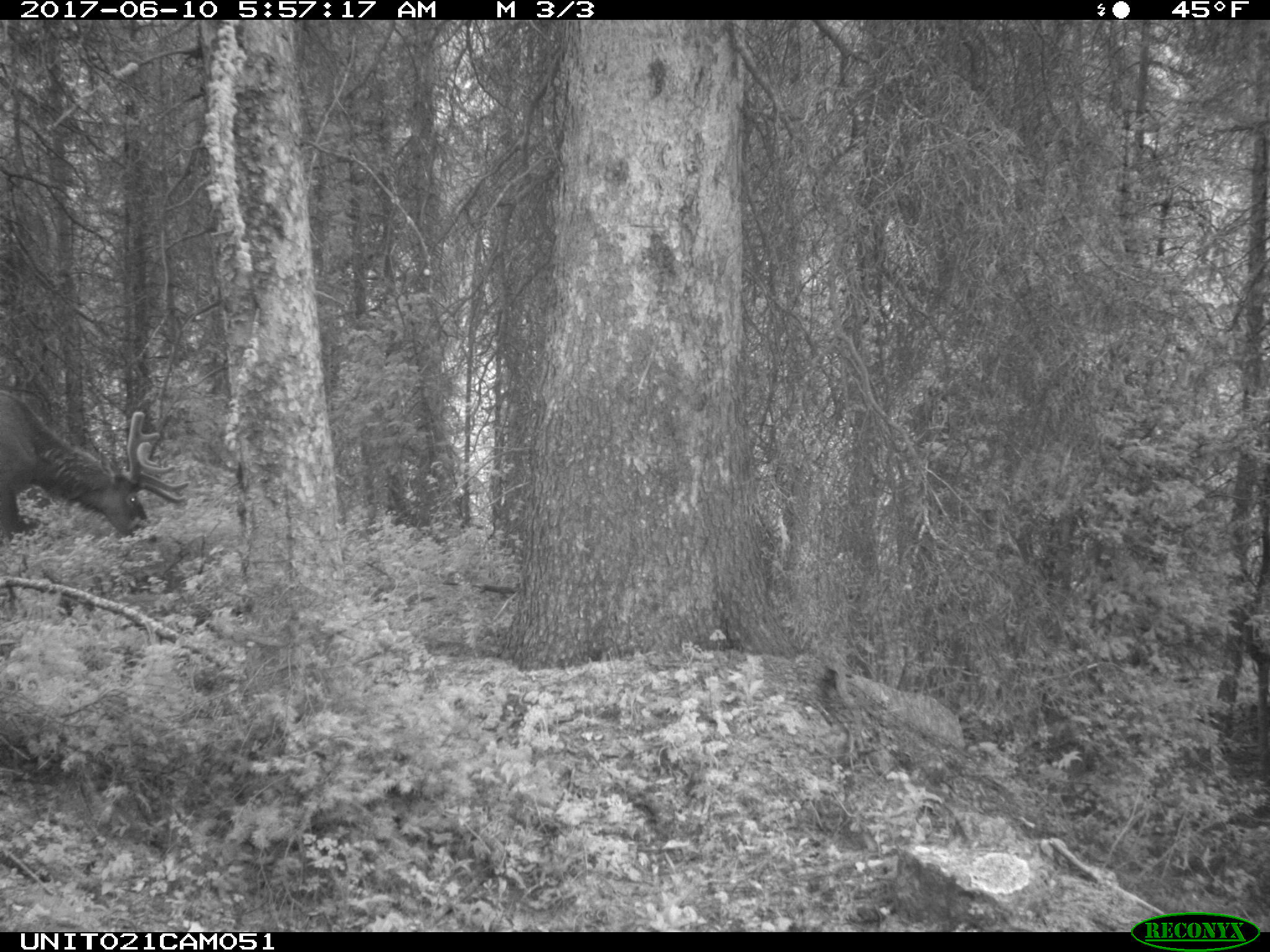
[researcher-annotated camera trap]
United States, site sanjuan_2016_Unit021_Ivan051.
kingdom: Animalia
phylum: Chordata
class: Mammalia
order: Artiodactyla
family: Cervidae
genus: Cervus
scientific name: Cervus elaphus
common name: red deer